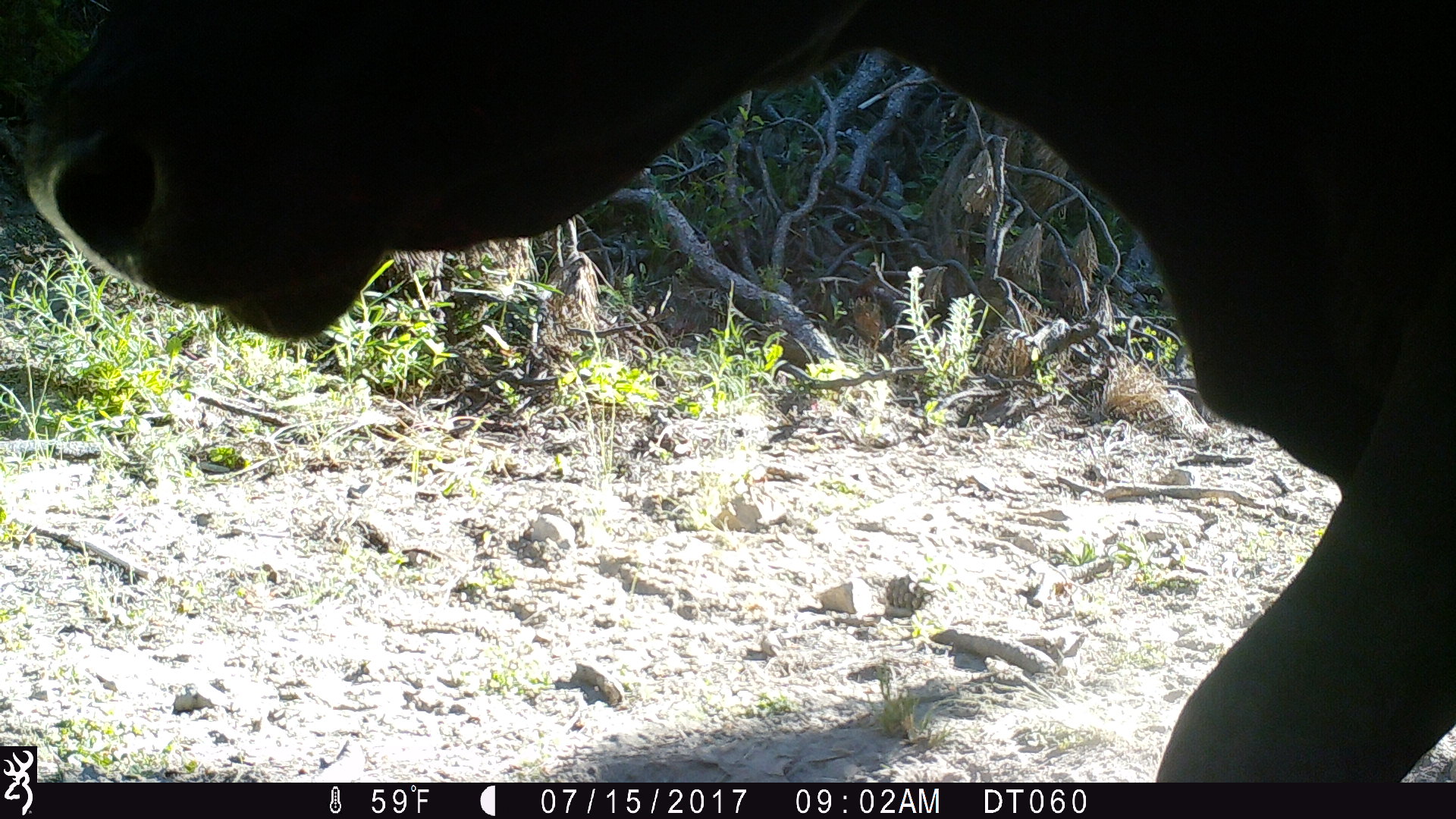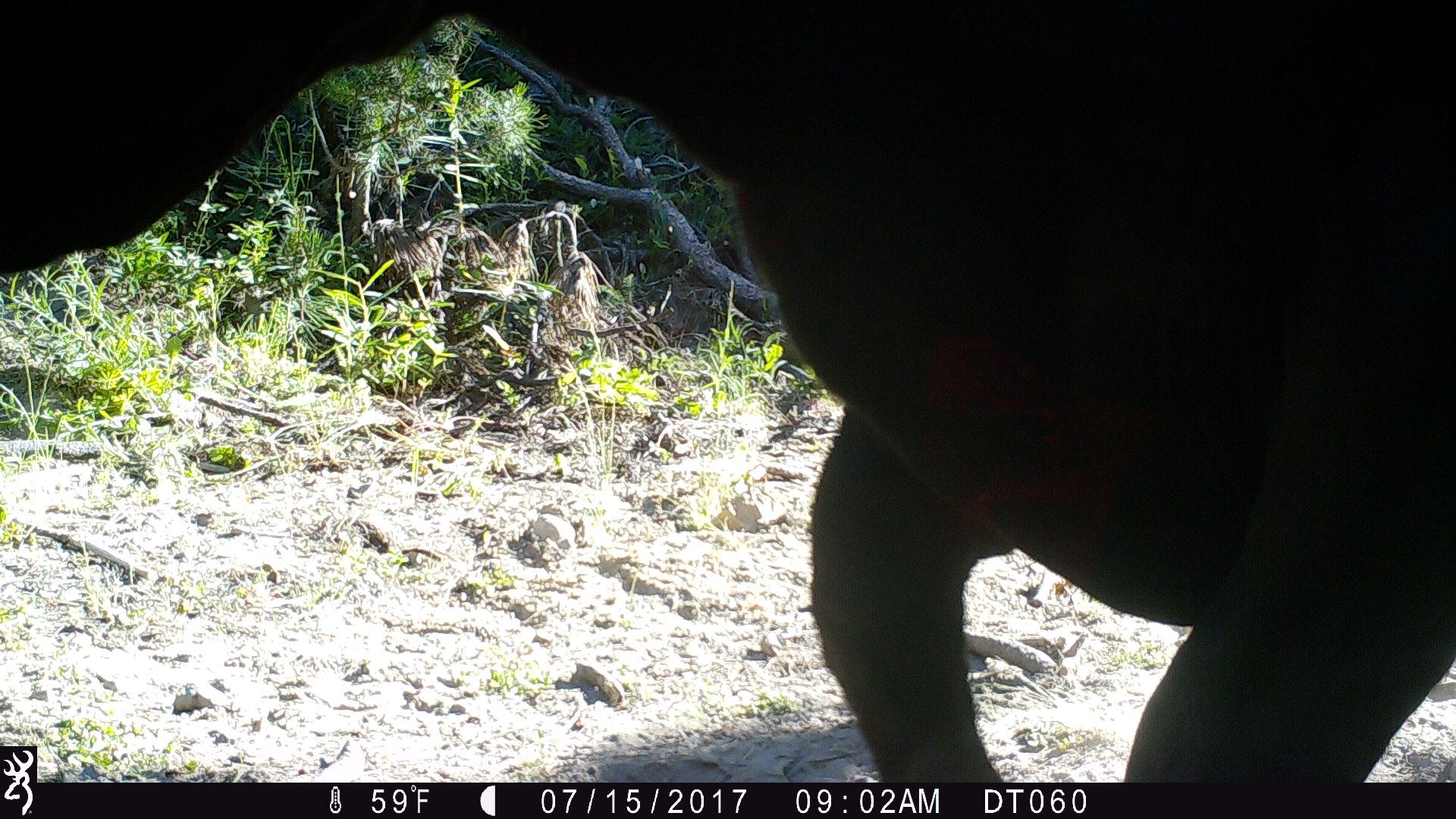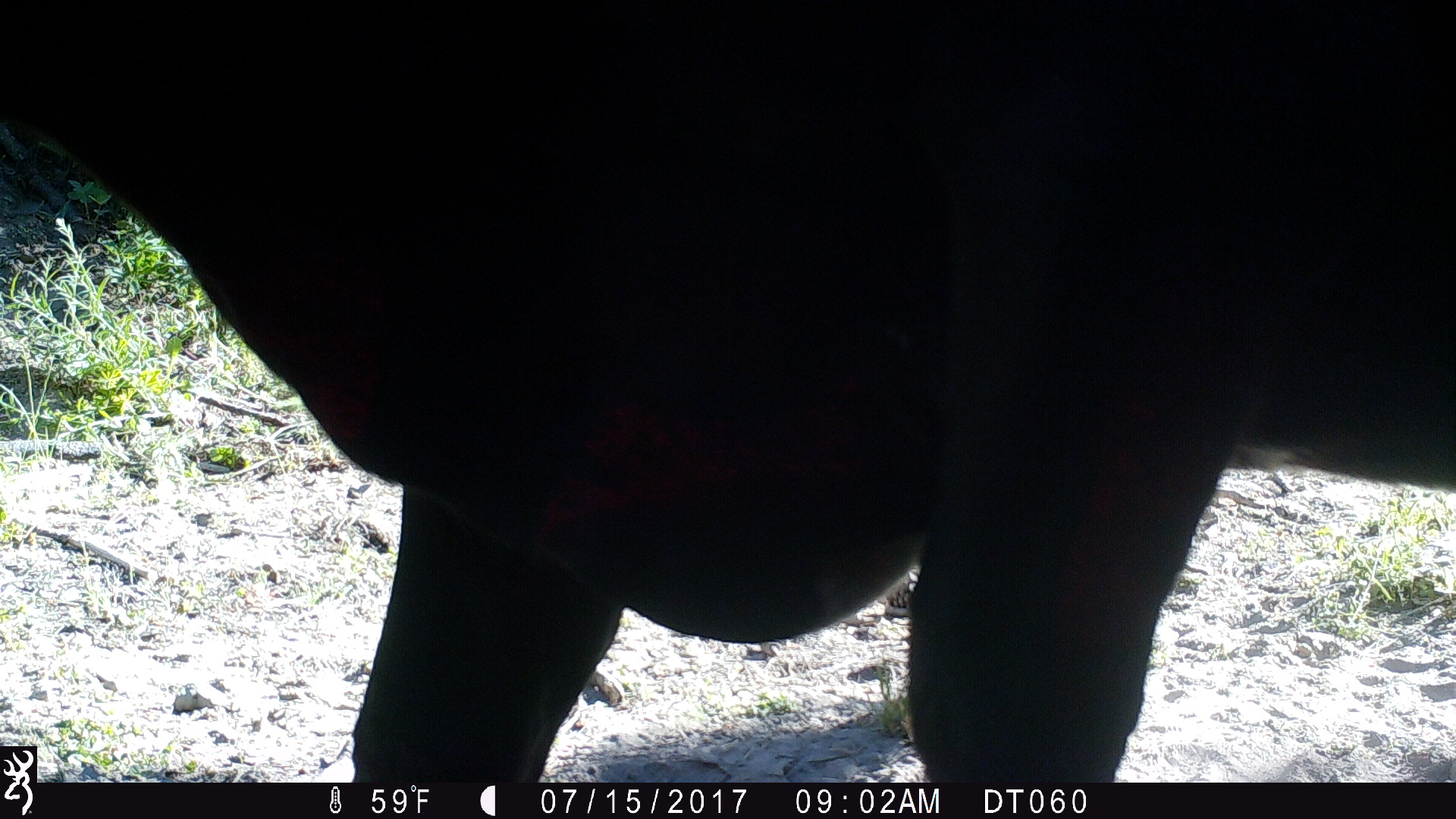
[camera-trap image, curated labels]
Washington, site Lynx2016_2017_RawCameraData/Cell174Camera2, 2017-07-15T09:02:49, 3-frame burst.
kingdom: Animalia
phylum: Chordata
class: Mammalia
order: Artiodactyla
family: Bovidae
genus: Bos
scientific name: Bos taurus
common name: domestic cattle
Domestic cattle (Bos taurus). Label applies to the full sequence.